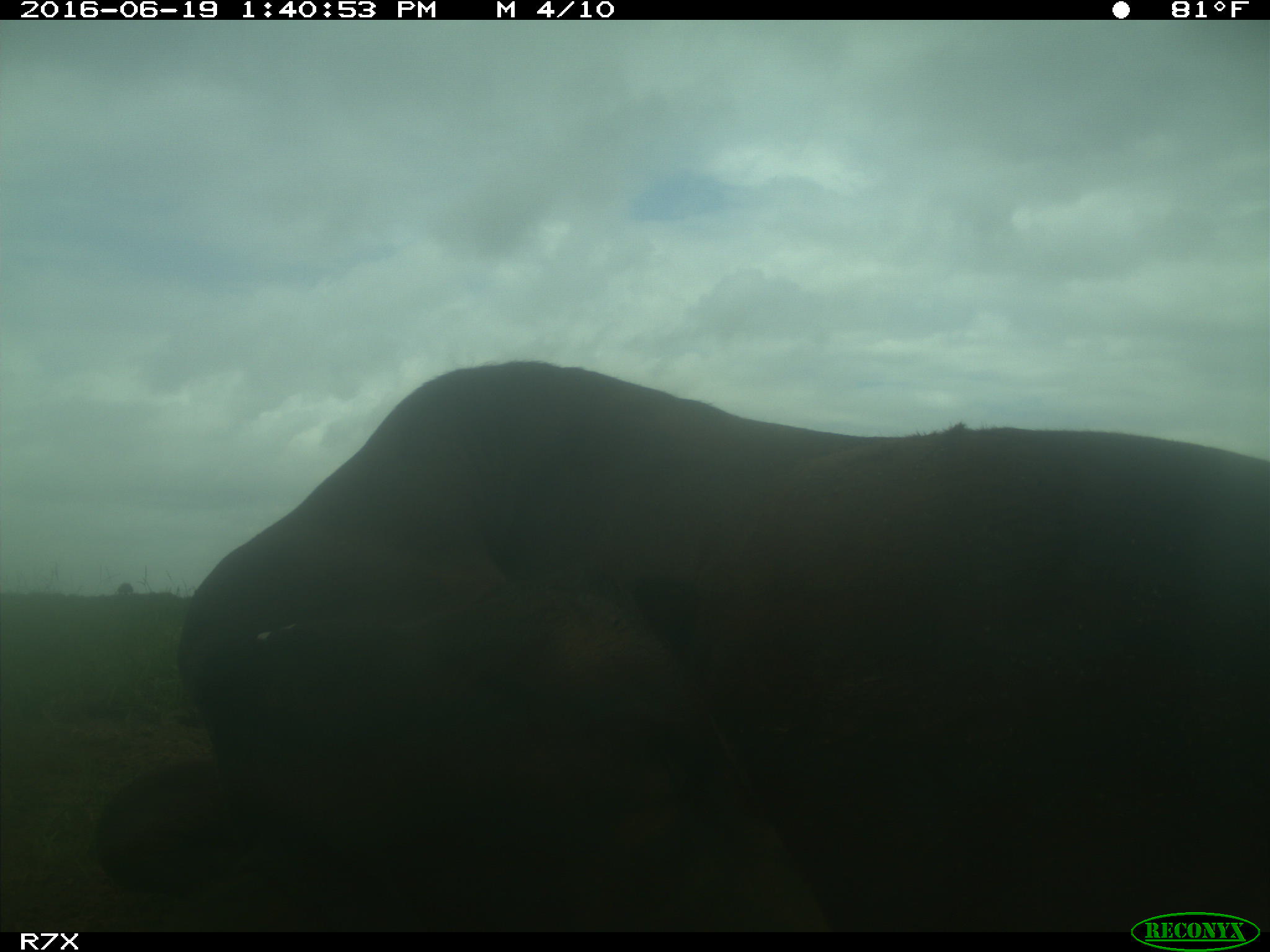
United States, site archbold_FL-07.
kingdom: Animalia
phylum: Chordata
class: Mammalia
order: Artiodactyla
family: Bovidae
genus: Bos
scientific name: Bos taurus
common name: domestic cow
Bos taurus (domestic cow).